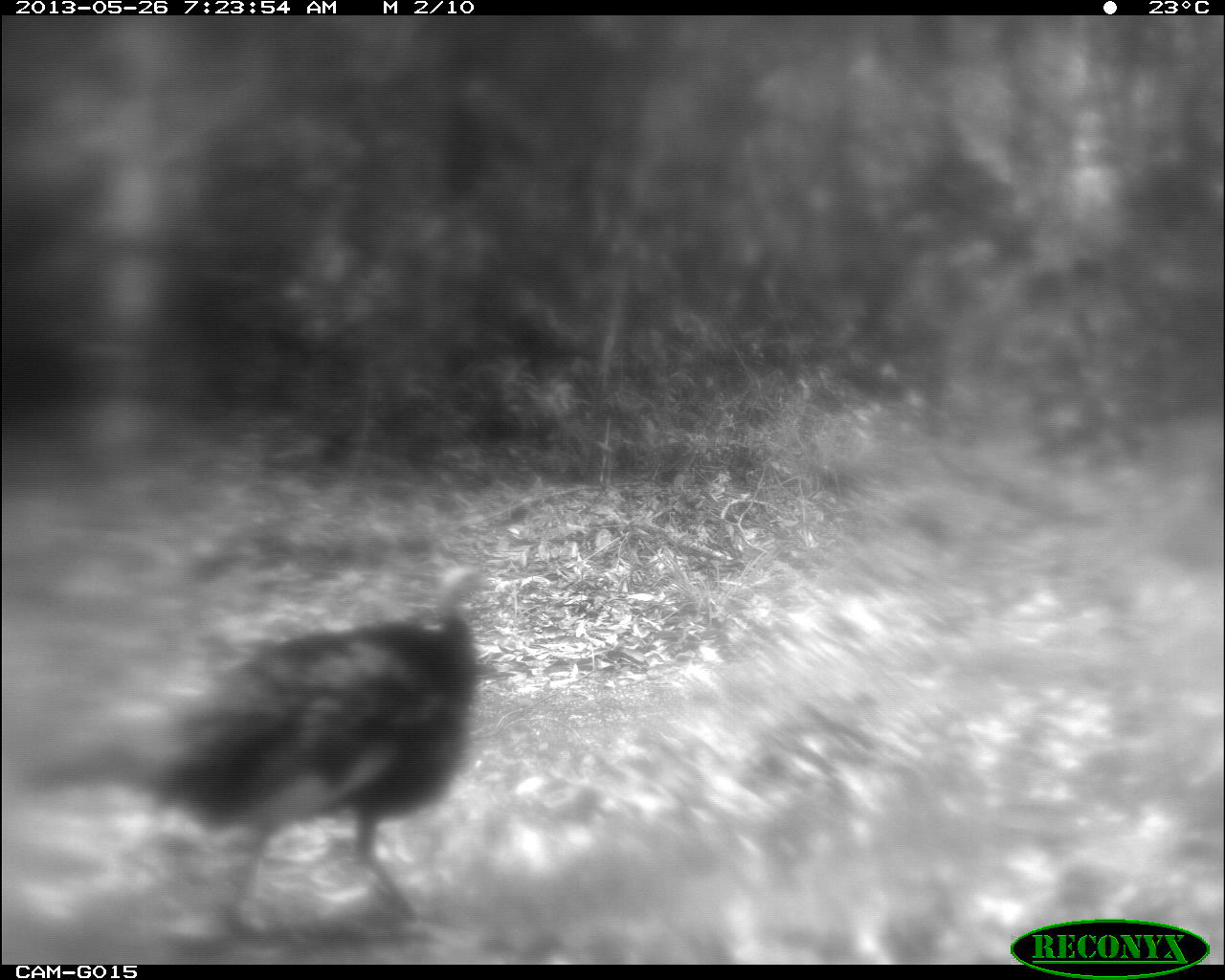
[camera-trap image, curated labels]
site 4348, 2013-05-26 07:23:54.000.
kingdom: Animalia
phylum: Chordata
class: Aves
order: Galliformes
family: Phasianidae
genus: Meleagris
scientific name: Meleagris ocellata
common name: ocellated turkey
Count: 1.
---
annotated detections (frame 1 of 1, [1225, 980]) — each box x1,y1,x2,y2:
meleagris ocellata: 18,560,483,921